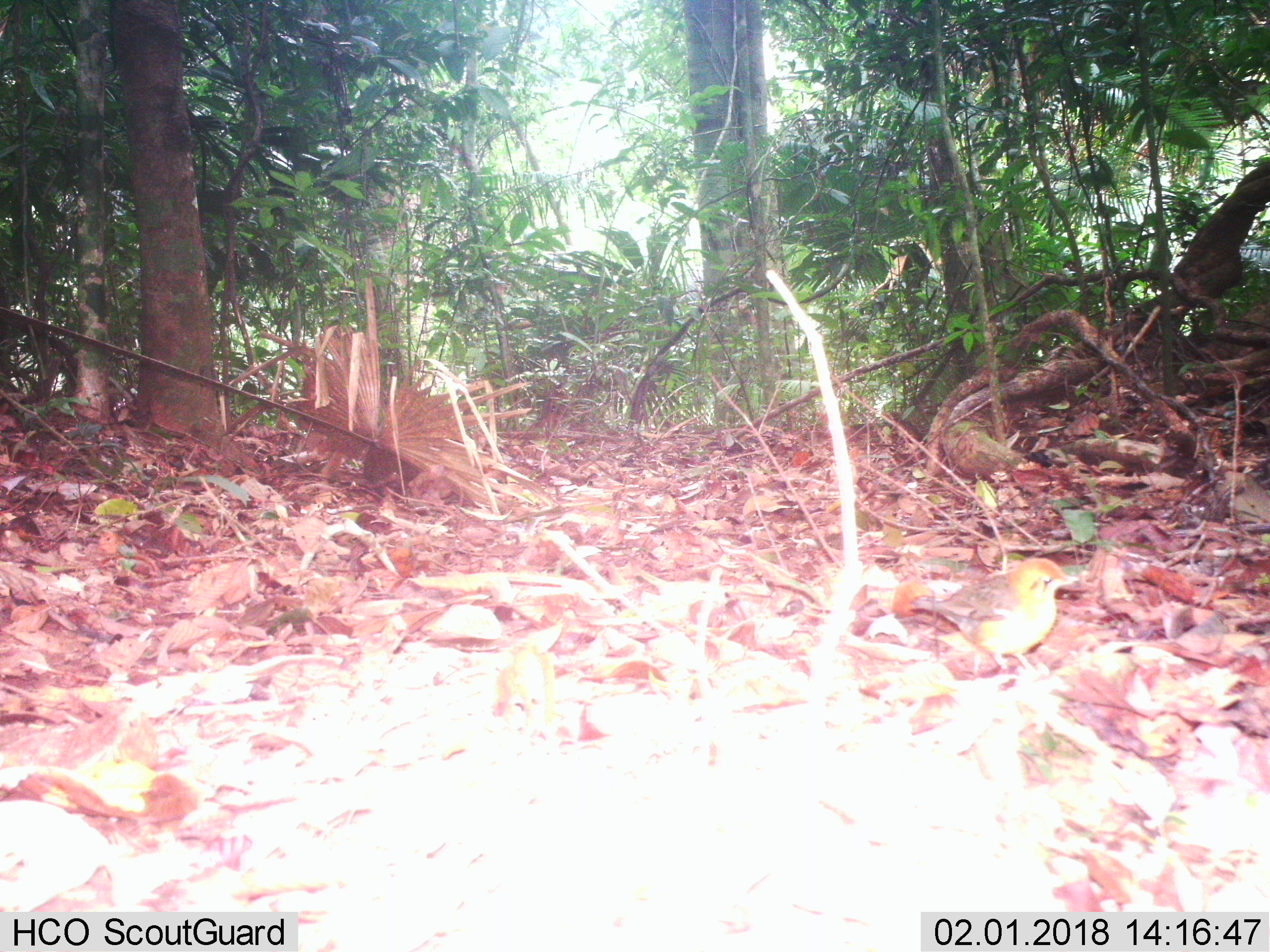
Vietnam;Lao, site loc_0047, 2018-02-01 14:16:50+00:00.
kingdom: Animalia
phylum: Chordata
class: Aves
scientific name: Aves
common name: bird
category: unidentified bird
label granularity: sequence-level